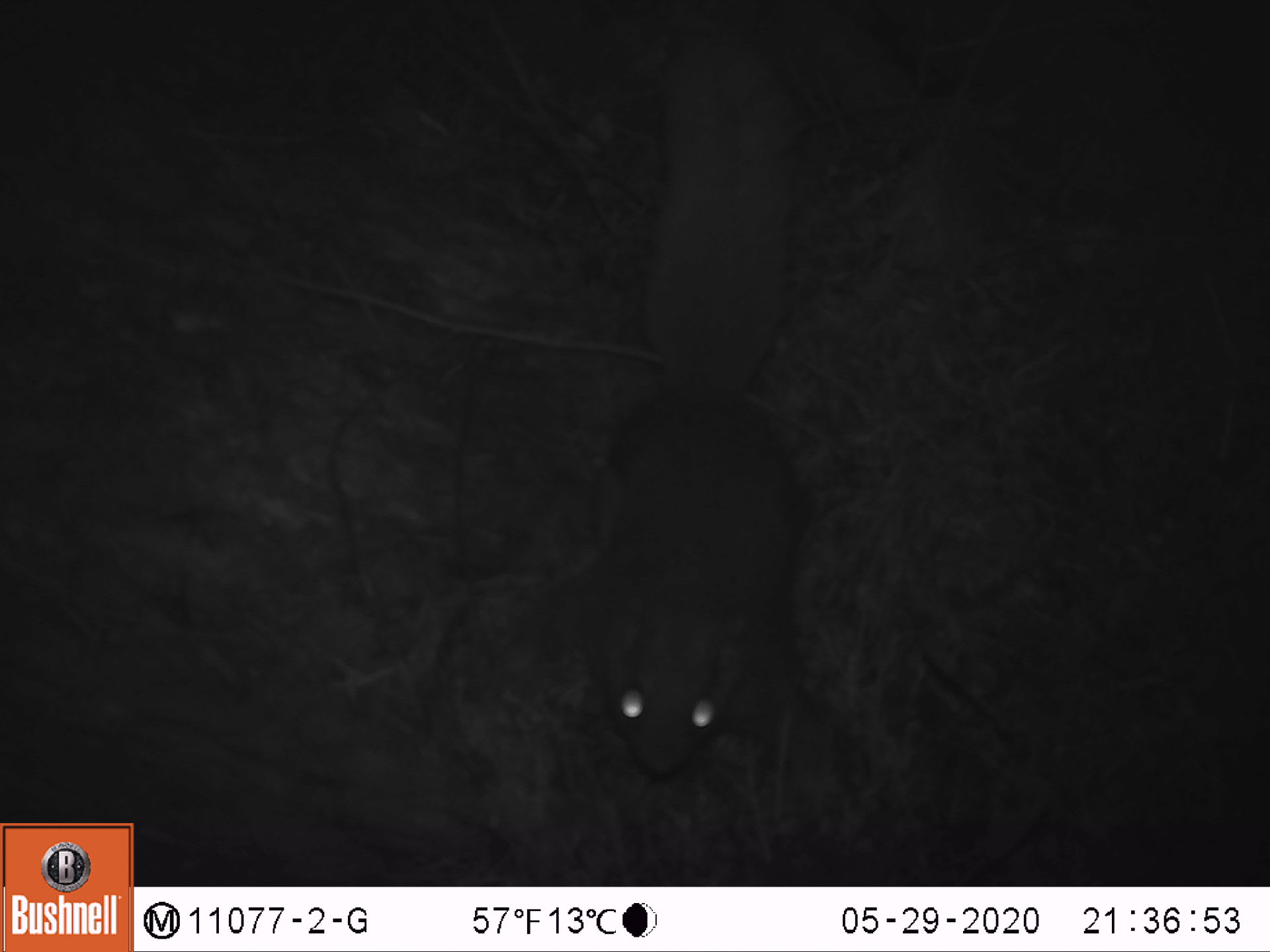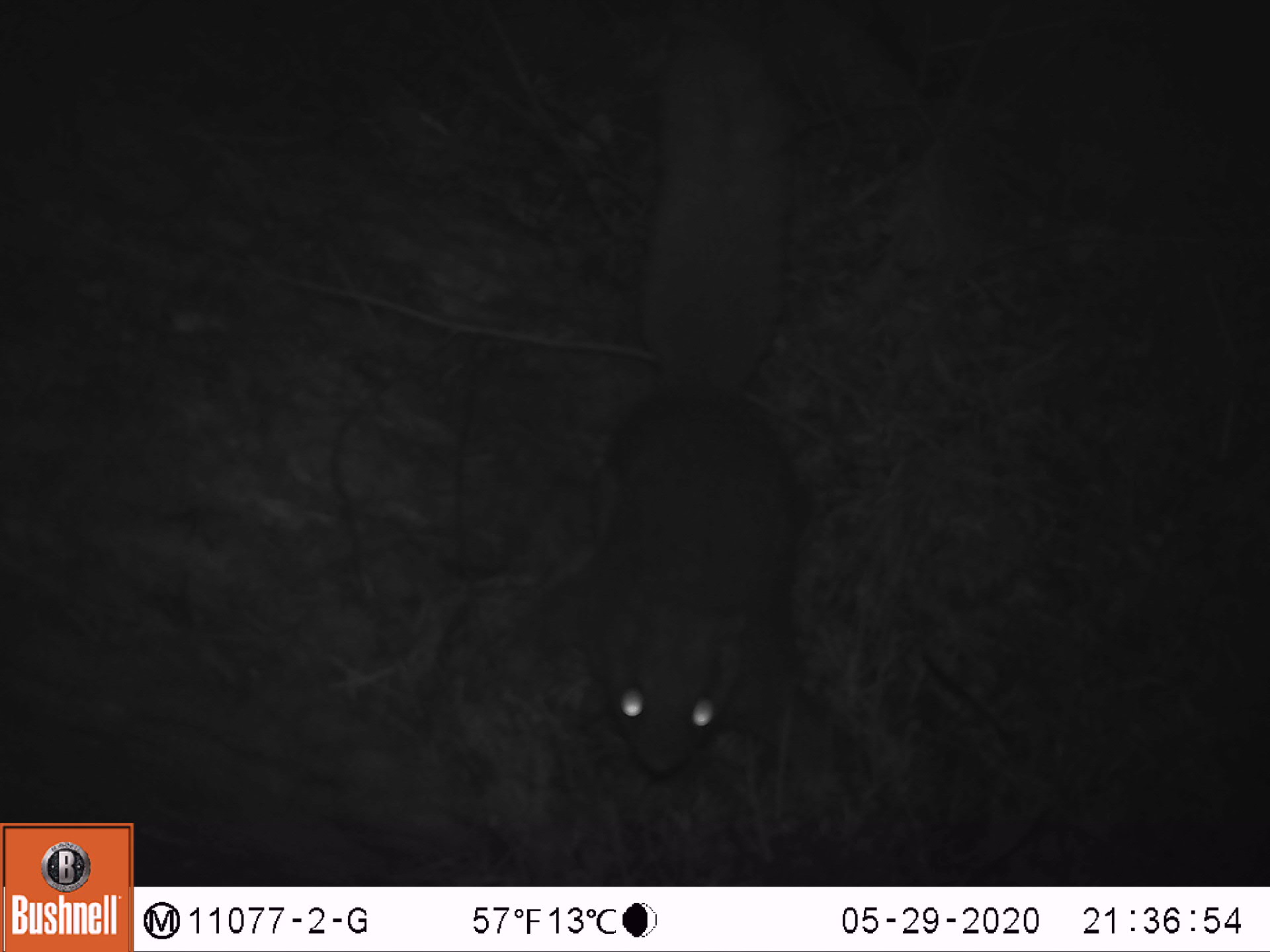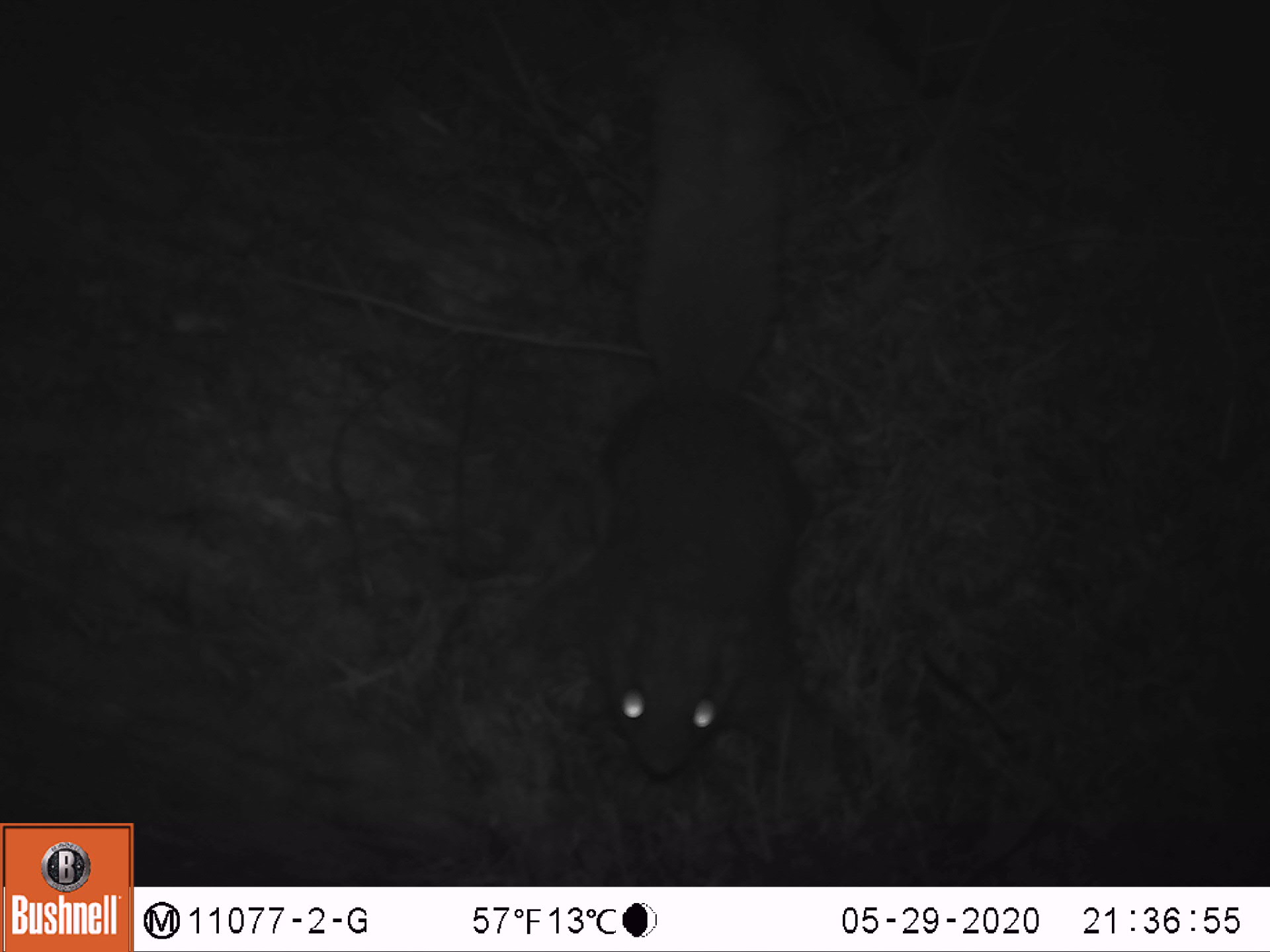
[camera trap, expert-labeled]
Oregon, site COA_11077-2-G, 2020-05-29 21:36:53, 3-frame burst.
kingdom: Animalia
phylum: Chordata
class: Mammalia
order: Rodentia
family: Sciuridae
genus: Glaucomys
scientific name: Glaucomys oregonensis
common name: humboldt's flying squirrel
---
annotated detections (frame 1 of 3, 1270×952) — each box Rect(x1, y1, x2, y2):
humboldt's flying squirrel: Rect(487, 13, 833, 818)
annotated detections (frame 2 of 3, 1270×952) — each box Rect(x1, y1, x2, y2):
humboldt's flying squirrel: Rect(487, 5, 842, 807)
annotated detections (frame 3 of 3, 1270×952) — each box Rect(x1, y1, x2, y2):
humboldt's flying squirrel: Rect(473, 11, 857, 821)